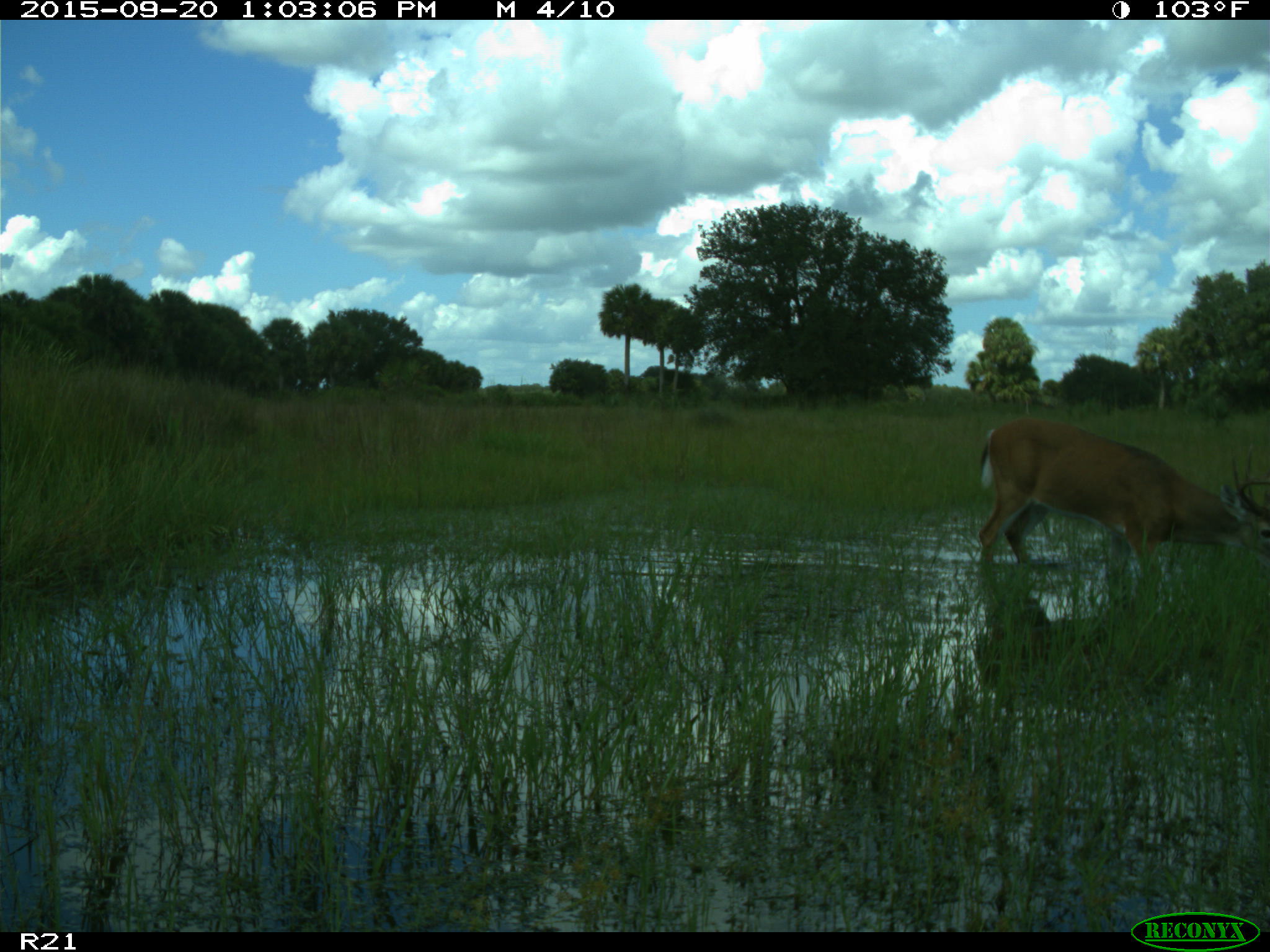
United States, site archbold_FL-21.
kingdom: Animalia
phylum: Chordata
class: Mammalia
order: Artiodactyla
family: Cervidae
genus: Odocoileus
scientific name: Odocoileus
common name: deer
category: unidentified deer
Unidentified deer (deer) (Odocoileus).